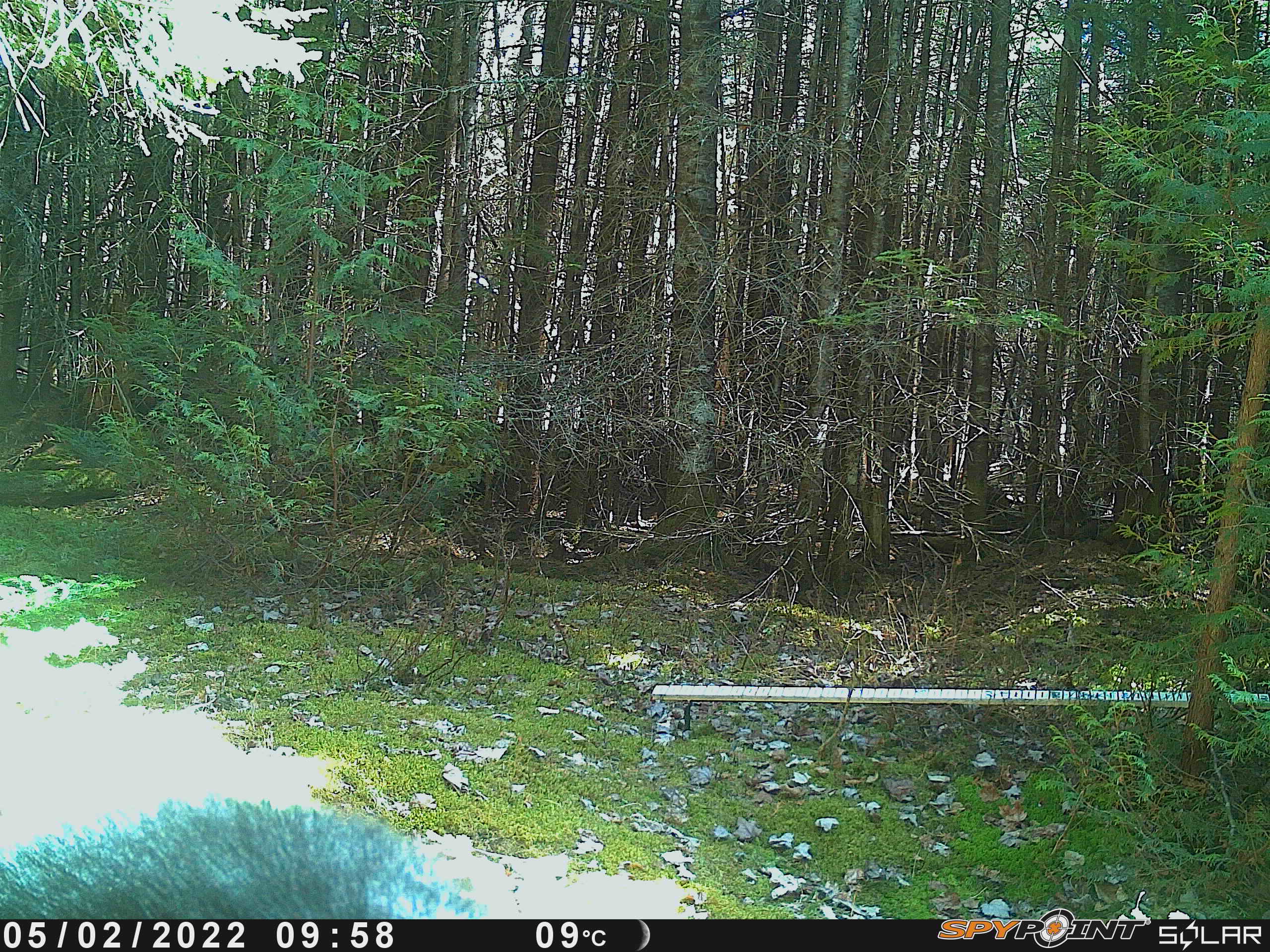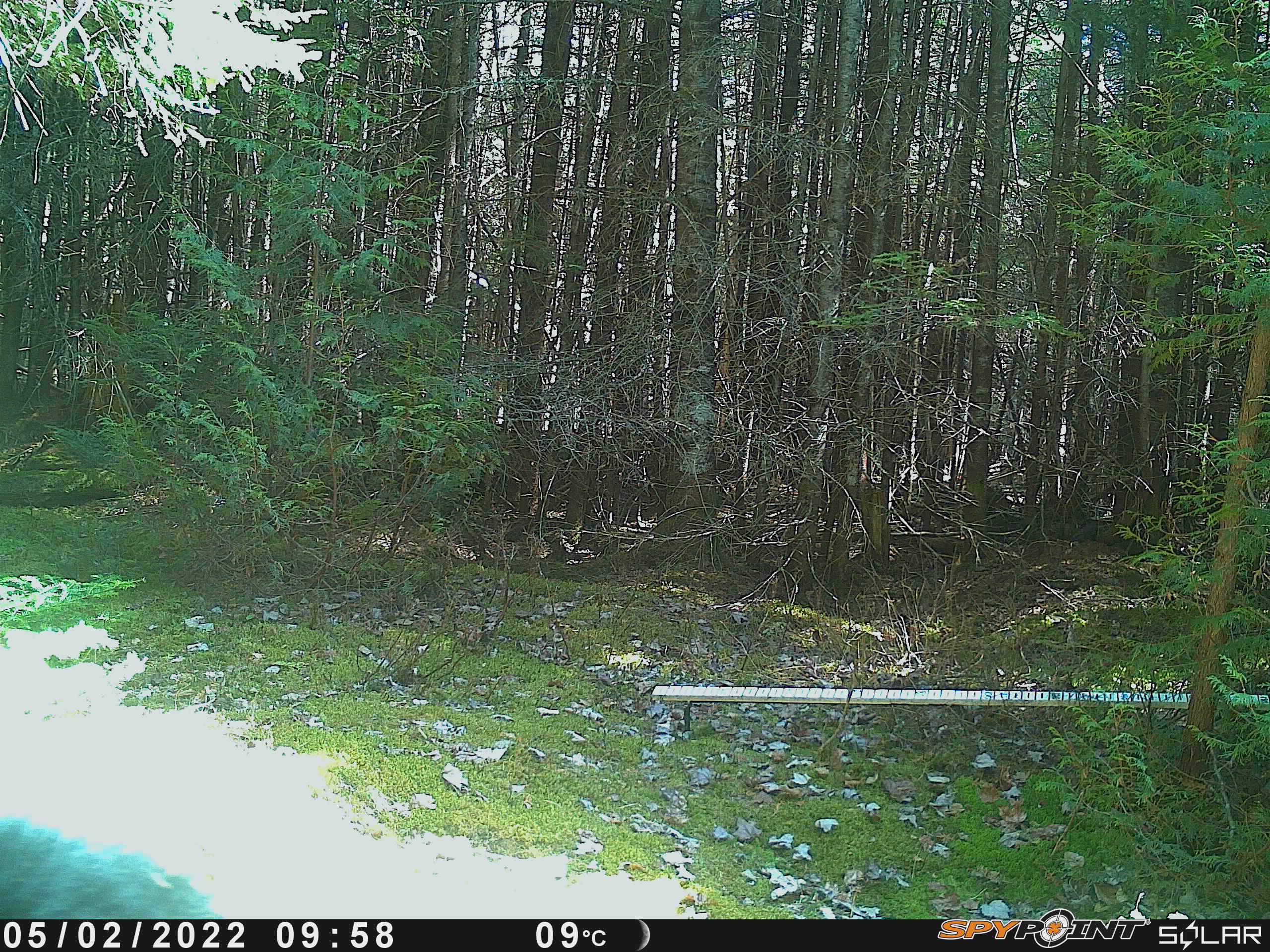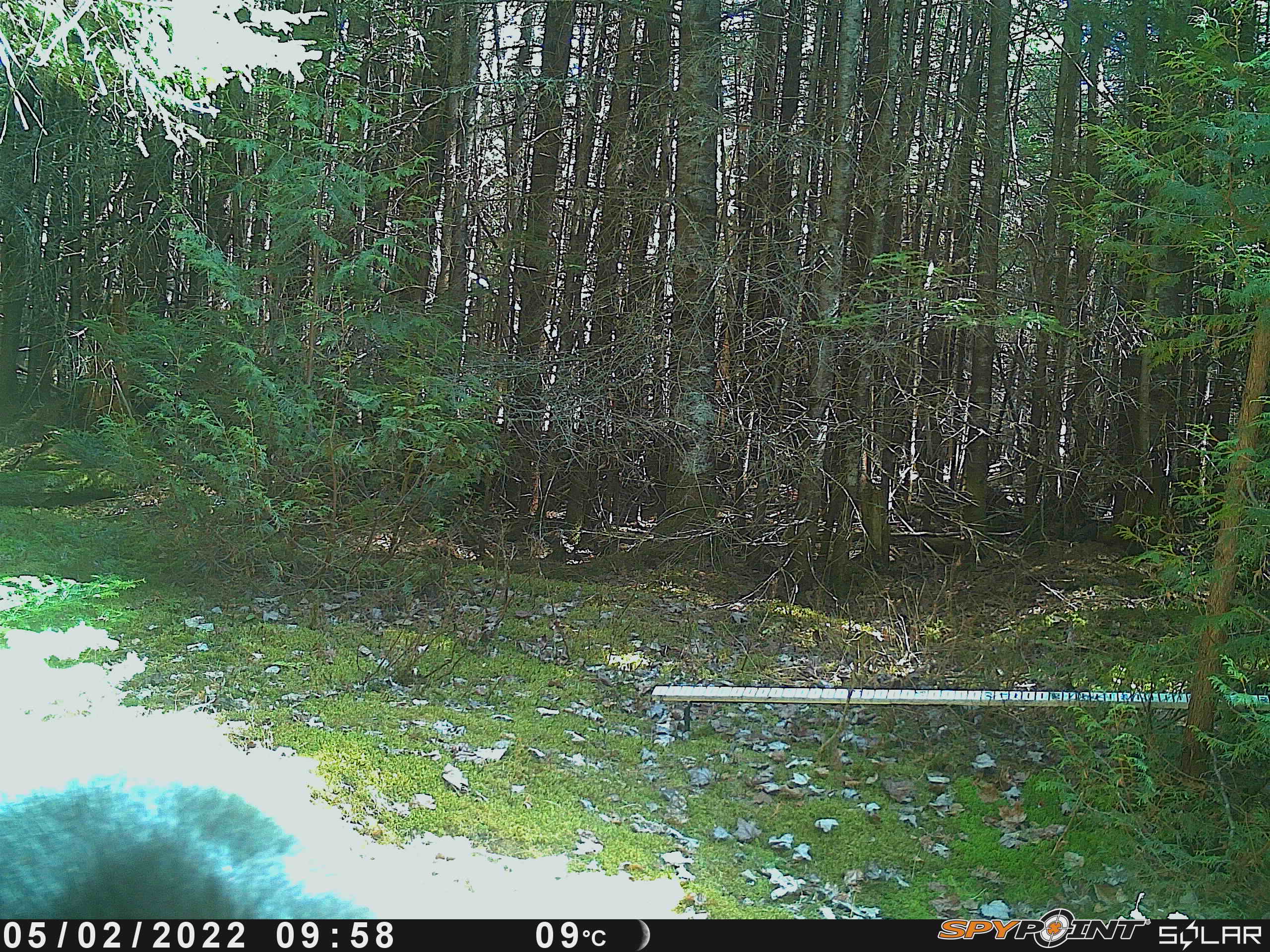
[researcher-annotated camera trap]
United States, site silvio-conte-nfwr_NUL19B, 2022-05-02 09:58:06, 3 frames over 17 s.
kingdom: Animalia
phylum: Chordata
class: Mammalia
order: Carnivora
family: Ursidae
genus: Ursus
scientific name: Ursus americanus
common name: black bear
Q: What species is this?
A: Black bear (Ursus americanus).